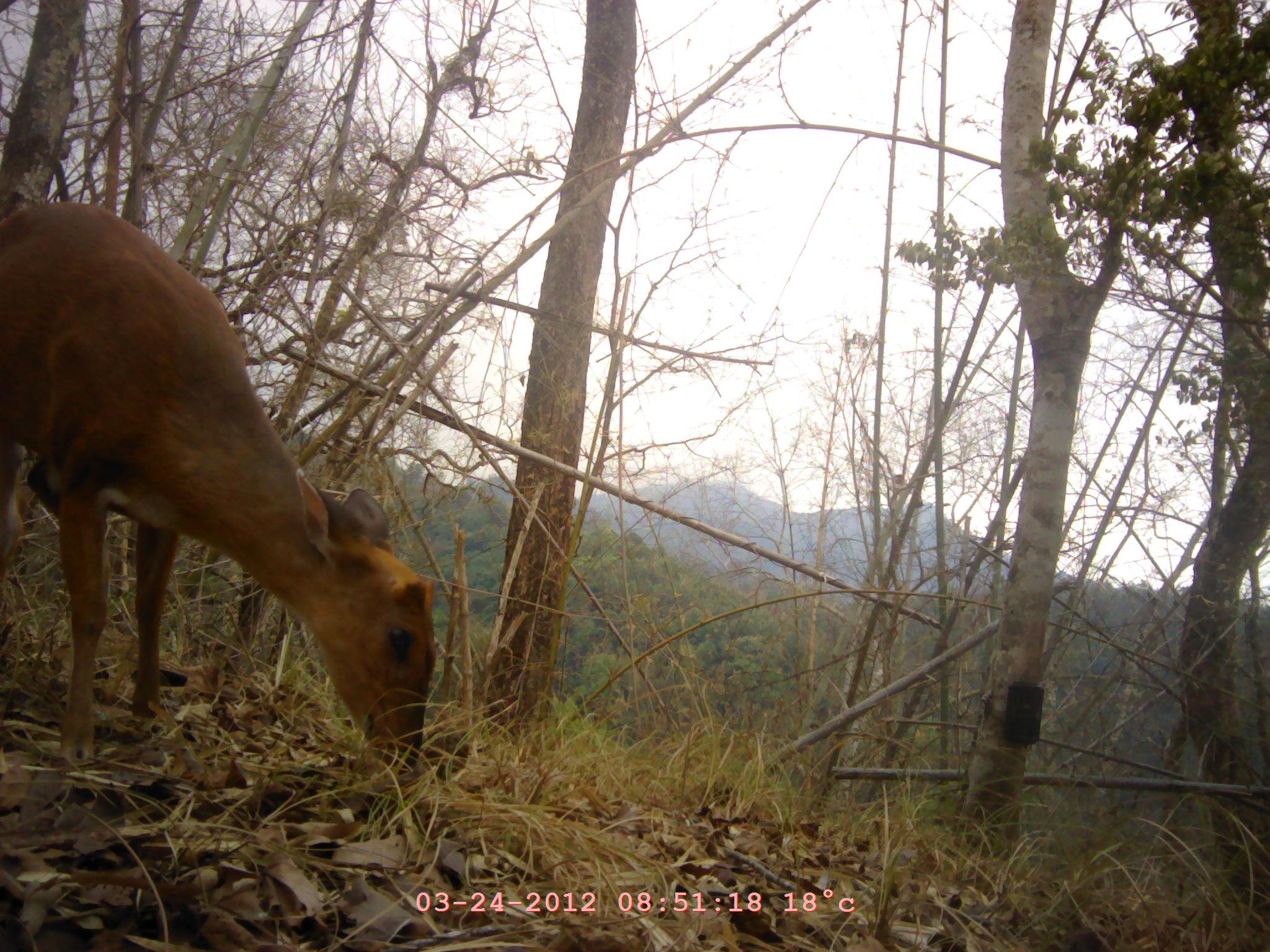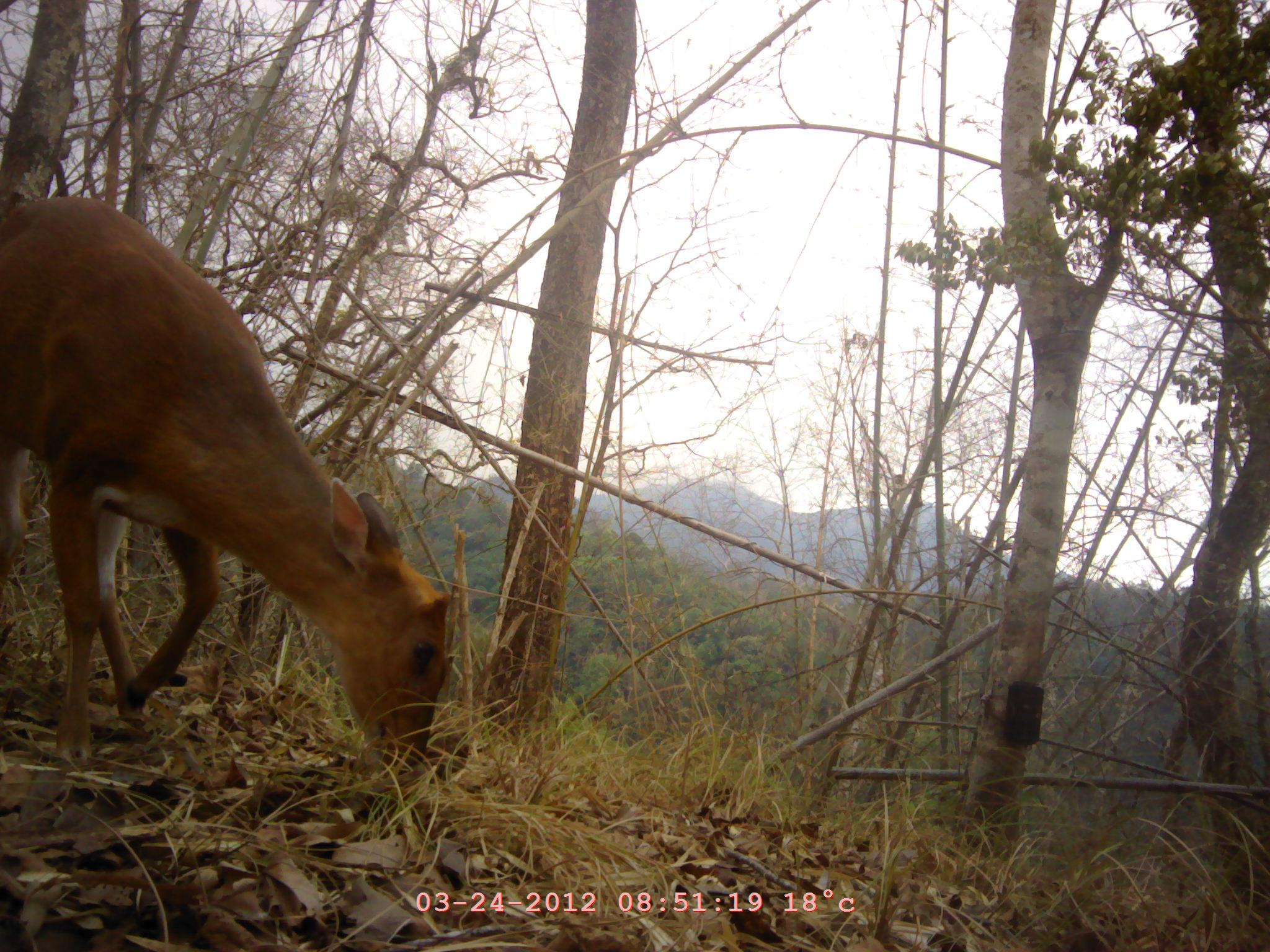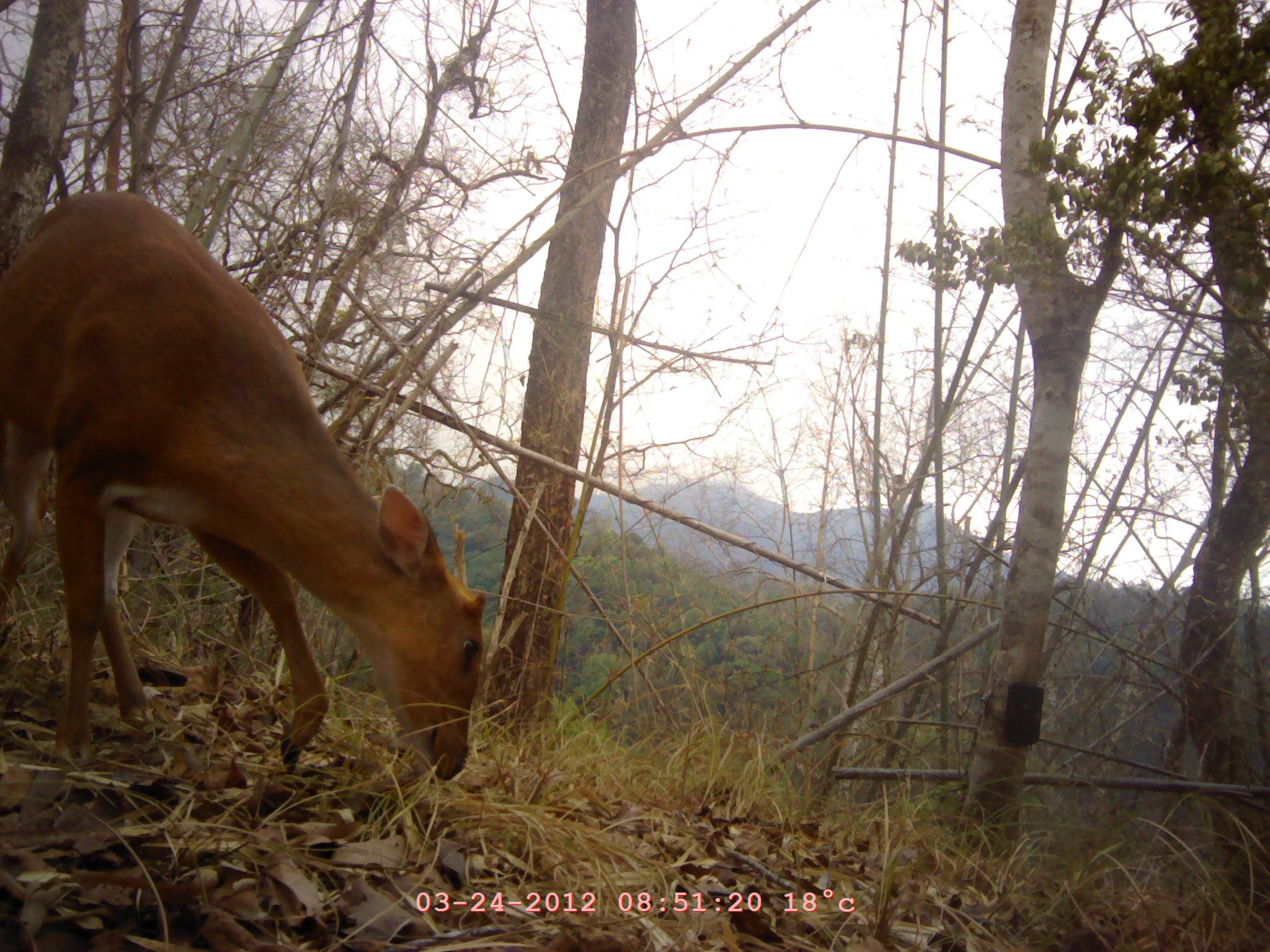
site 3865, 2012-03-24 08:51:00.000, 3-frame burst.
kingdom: Animalia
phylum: Chordata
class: Mammalia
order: Artiodactyla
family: Cervidae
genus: Muntiacus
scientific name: Muntiacus muntjak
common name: southern red muntjac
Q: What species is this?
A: Muntiacus muntjak (southern red muntjac).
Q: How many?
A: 1.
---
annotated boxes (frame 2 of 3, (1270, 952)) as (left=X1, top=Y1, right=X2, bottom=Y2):
muntiacus muntjak: (left=0, top=198, right=458, bottom=776)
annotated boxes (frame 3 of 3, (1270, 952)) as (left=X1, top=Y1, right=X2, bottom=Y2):
muntiacus muntjak: (left=1, top=191, right=486, bottom=778)